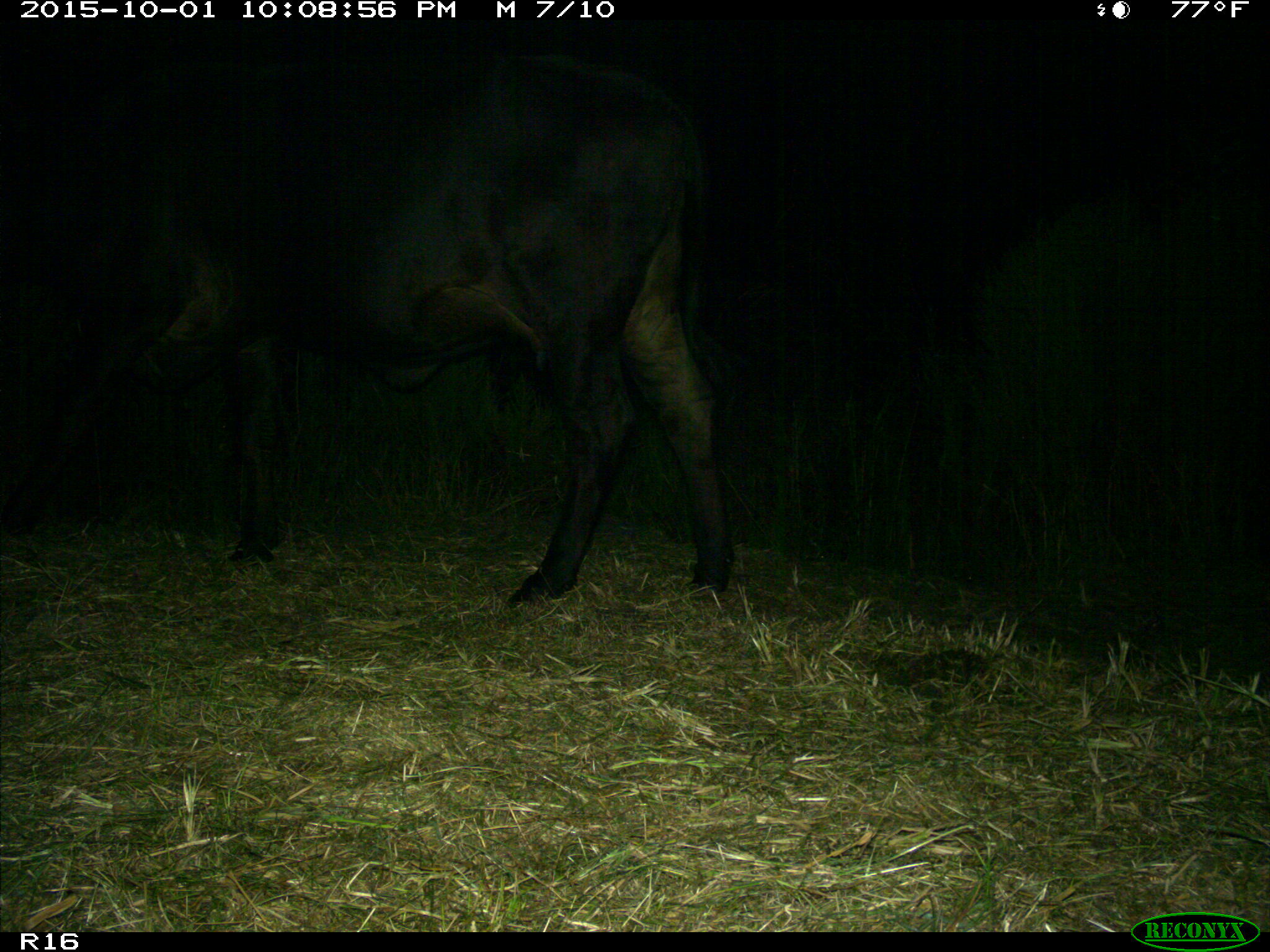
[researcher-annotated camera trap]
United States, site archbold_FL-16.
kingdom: Animalia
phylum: Chordata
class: Mammalia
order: Artiodactyla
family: Bovidae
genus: Bos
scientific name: Bos taurus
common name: domestic cow